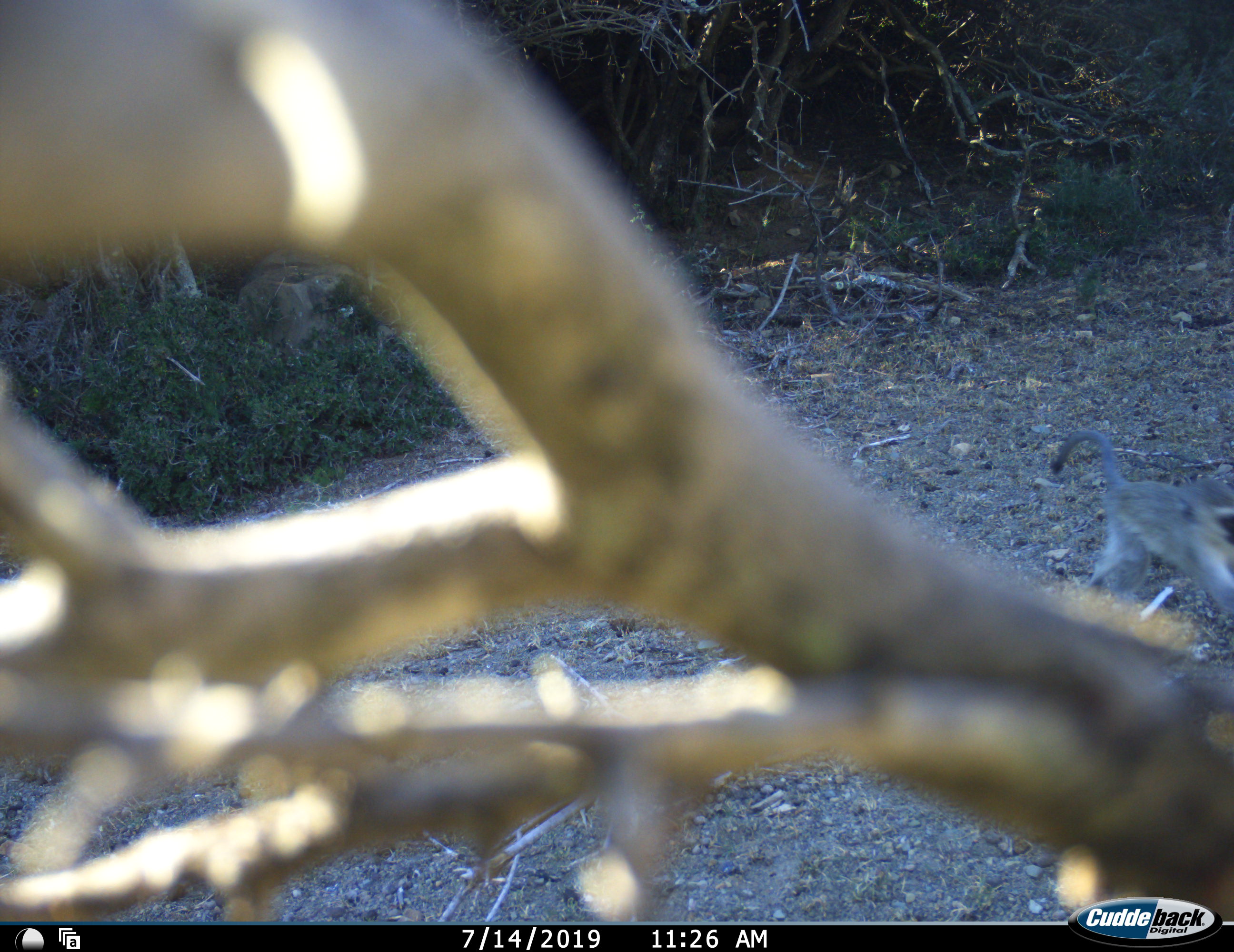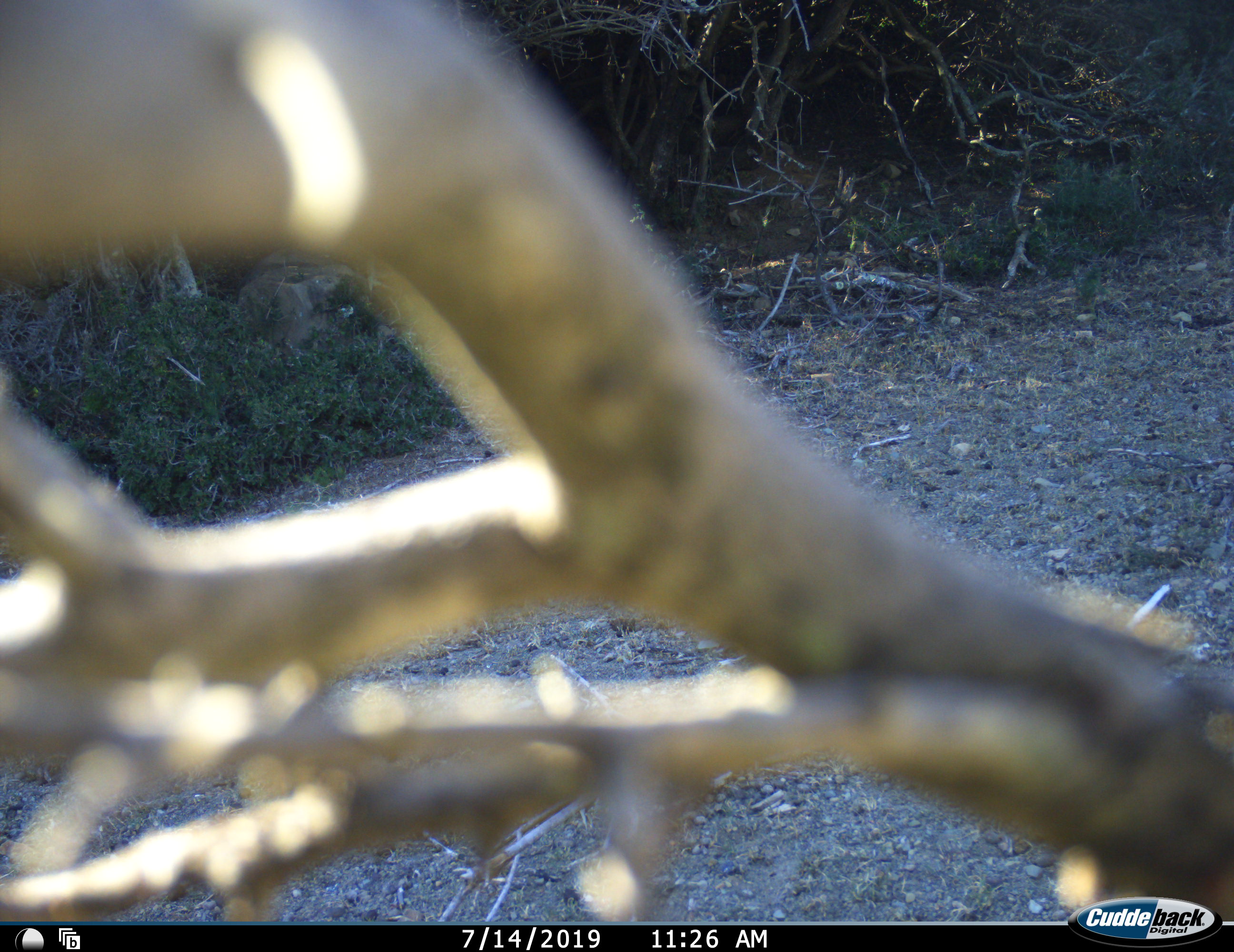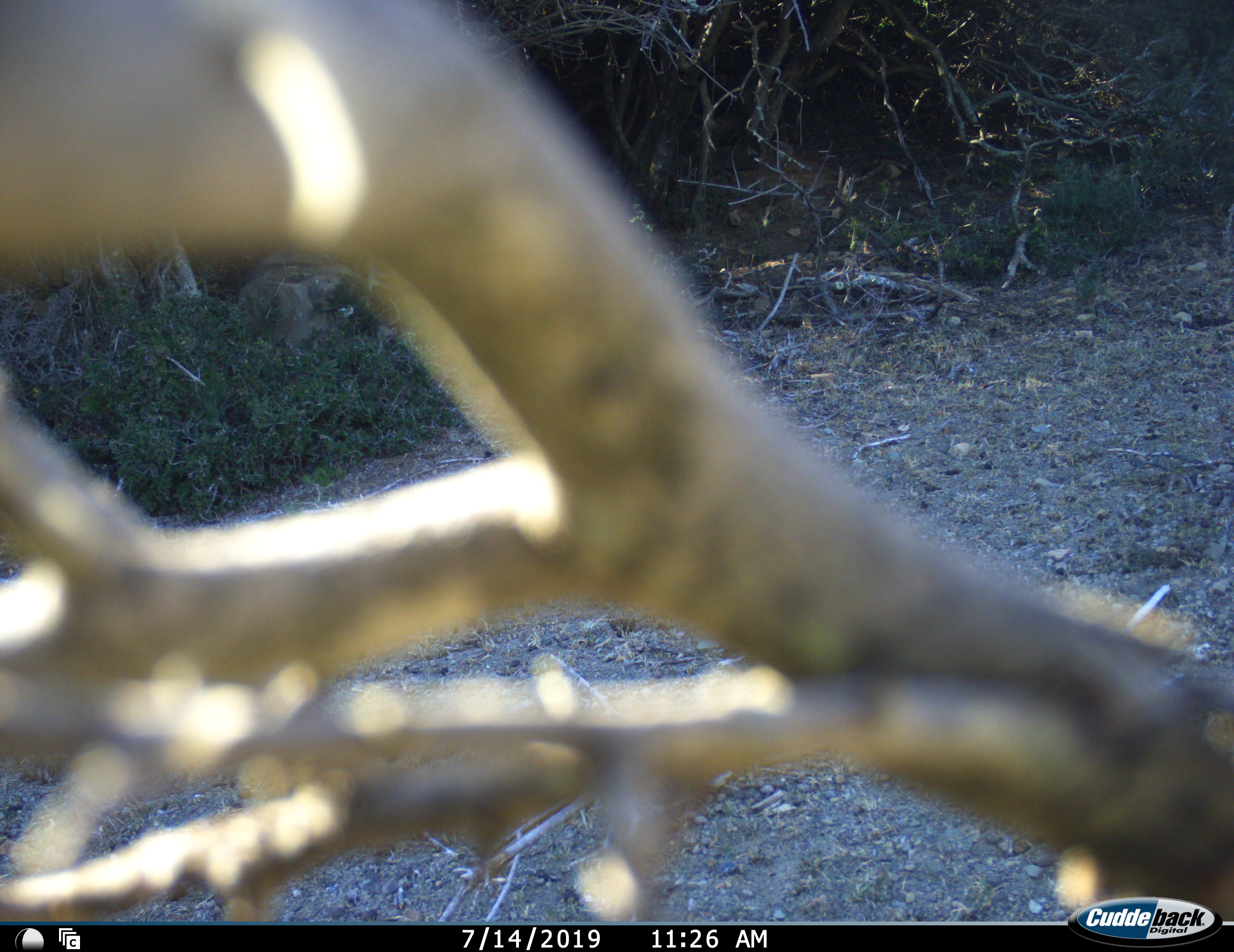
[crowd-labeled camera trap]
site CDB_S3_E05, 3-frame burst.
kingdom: Animalia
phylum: Chordata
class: Mammalia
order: Primates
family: Cercopithecidae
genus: Chlorocebus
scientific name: Chlorocebus pygerythrus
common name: vervet monkey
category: monkeyvervet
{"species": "monkeyvervet (vervet monkey) (Chlorocebus pygerythrus)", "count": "1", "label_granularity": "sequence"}